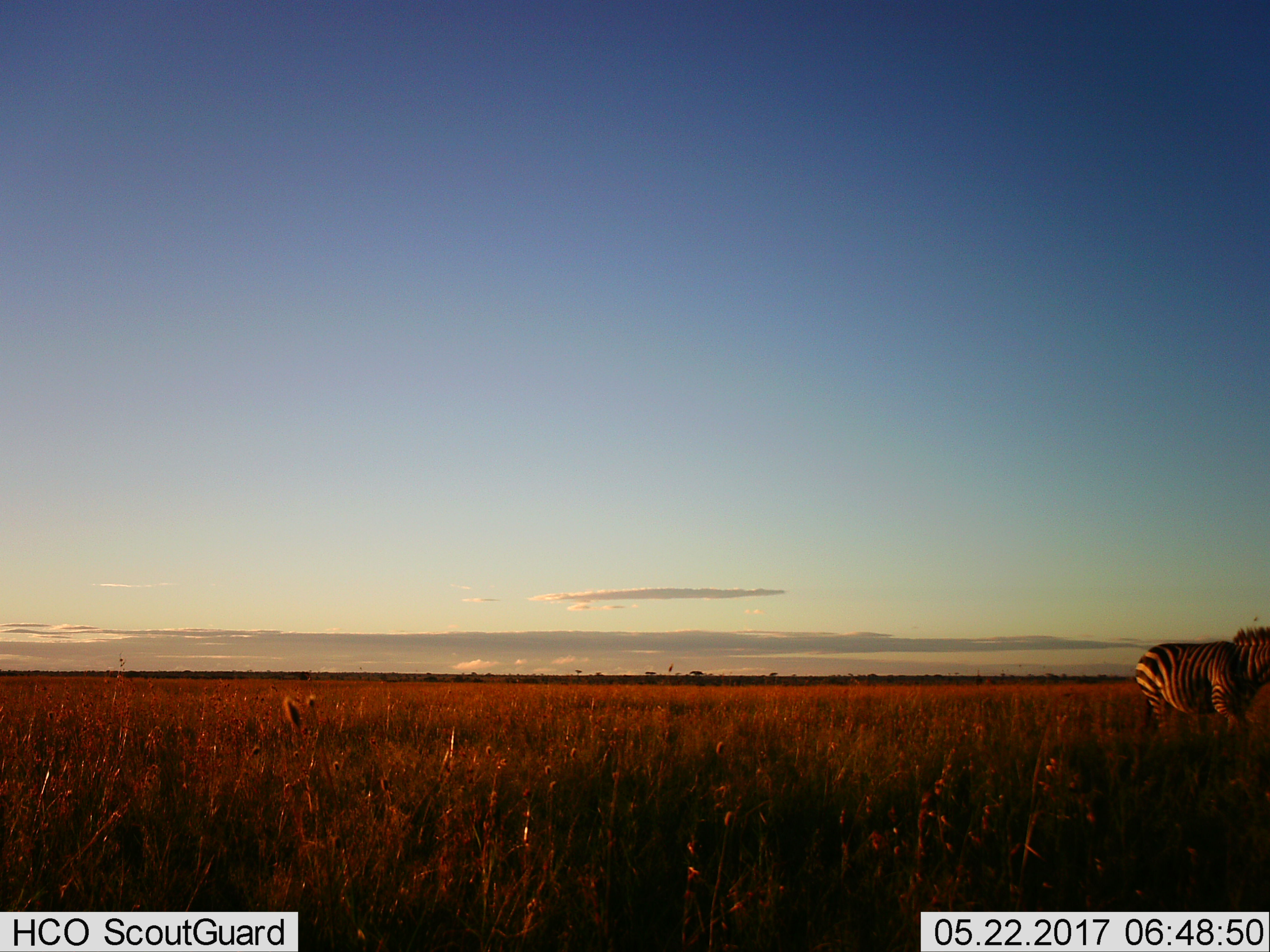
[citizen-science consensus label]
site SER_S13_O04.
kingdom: Animalia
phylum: Chordata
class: Mammalia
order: Perissodactyla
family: Equidae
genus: Equus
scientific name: Equus quagga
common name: plains zebra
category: zebraplains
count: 1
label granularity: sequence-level